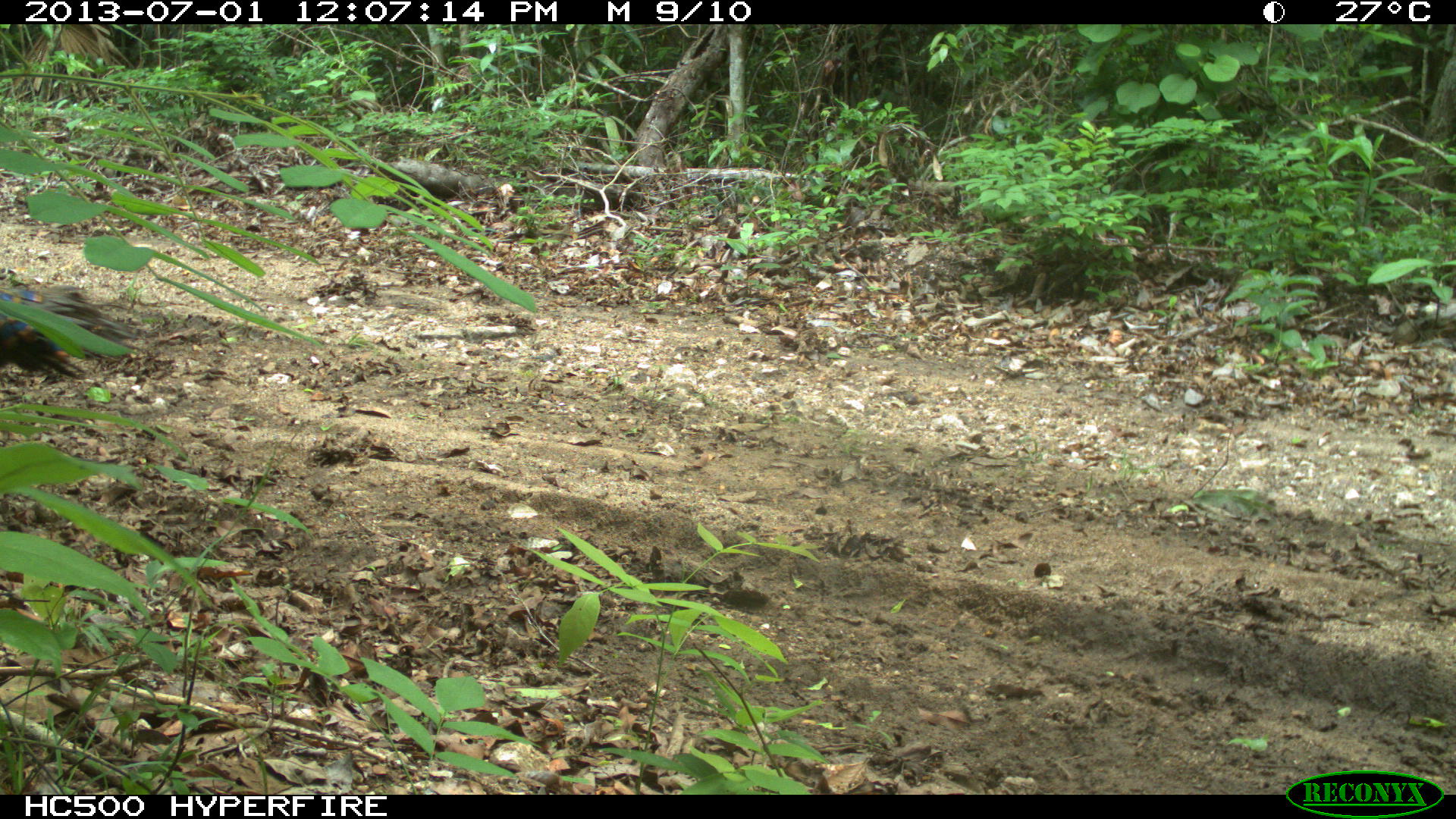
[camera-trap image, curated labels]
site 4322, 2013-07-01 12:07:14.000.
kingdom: Animalia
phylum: Chordata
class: Aves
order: Galliformes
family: Phasianidae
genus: Meleagris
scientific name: Meleagris ocellata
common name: ocellated turkey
Meleagris ocellata (ocellated turkey), count 1, sex male.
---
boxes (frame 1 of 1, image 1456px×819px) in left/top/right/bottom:
meleagris ocellata: 0/287/139/380